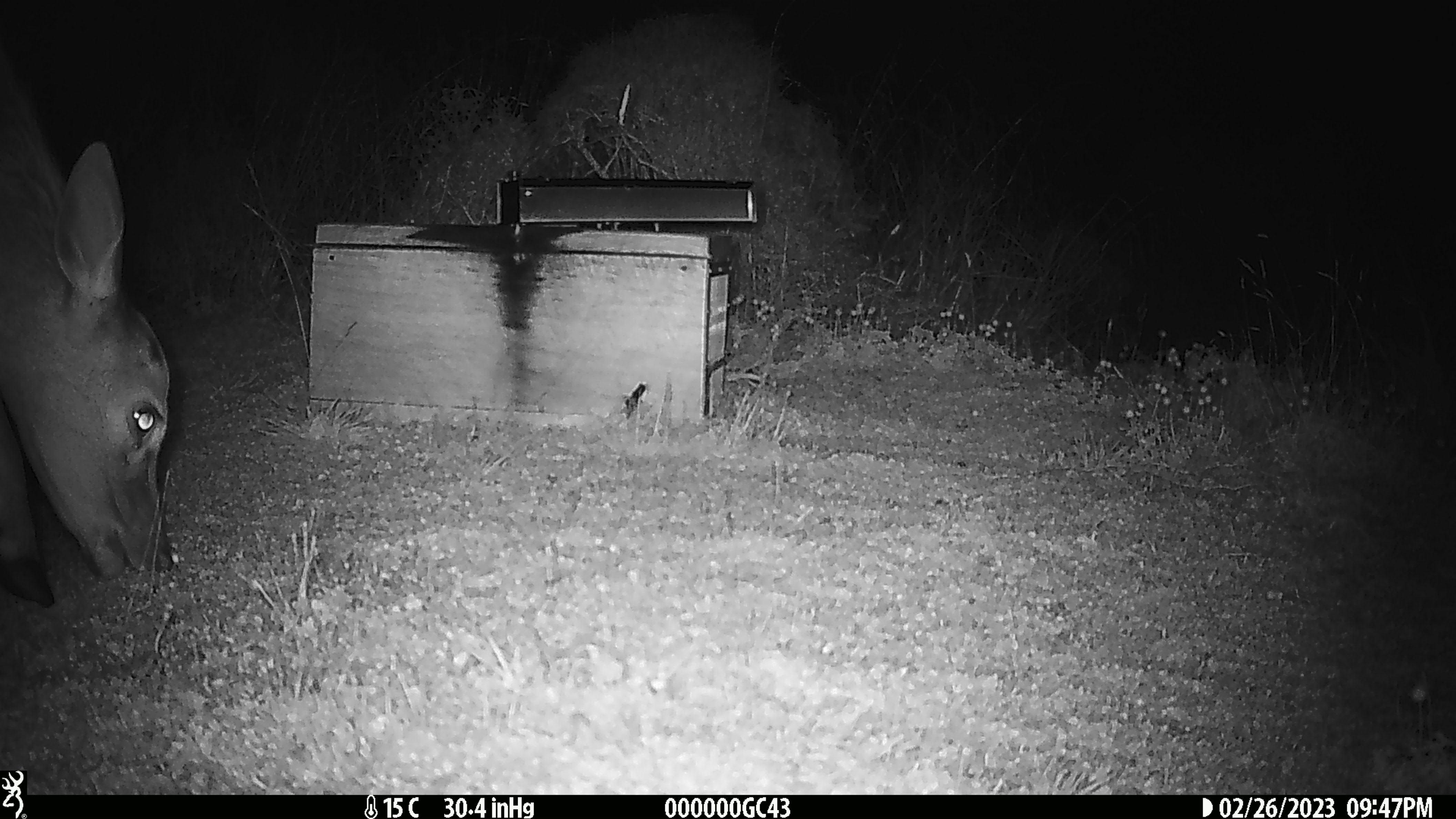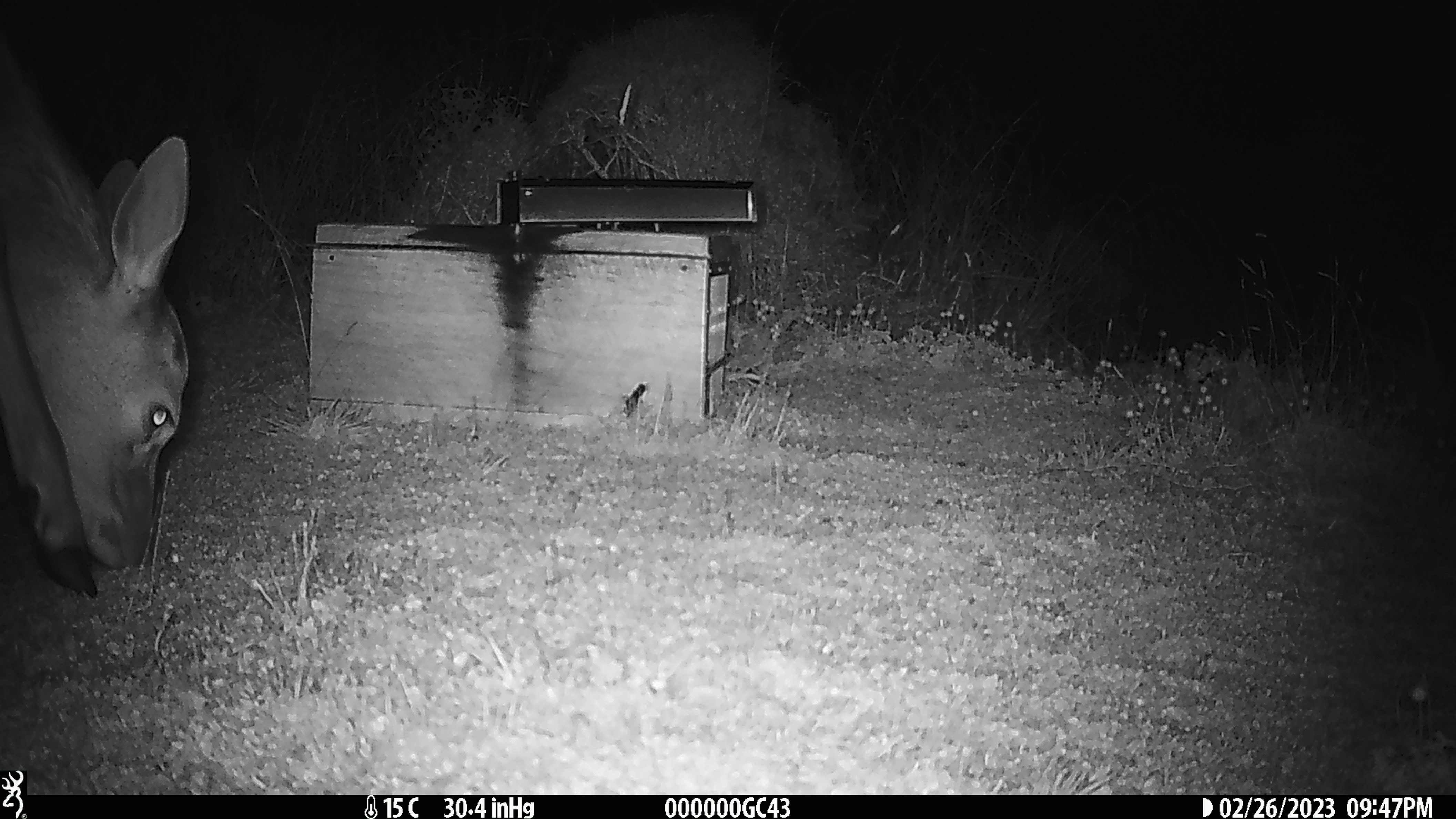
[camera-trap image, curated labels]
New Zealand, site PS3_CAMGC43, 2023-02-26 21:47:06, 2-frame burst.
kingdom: Animalia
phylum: Chordata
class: Mammalia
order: Artiodactyla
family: Cervidae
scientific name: Cervidae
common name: deer